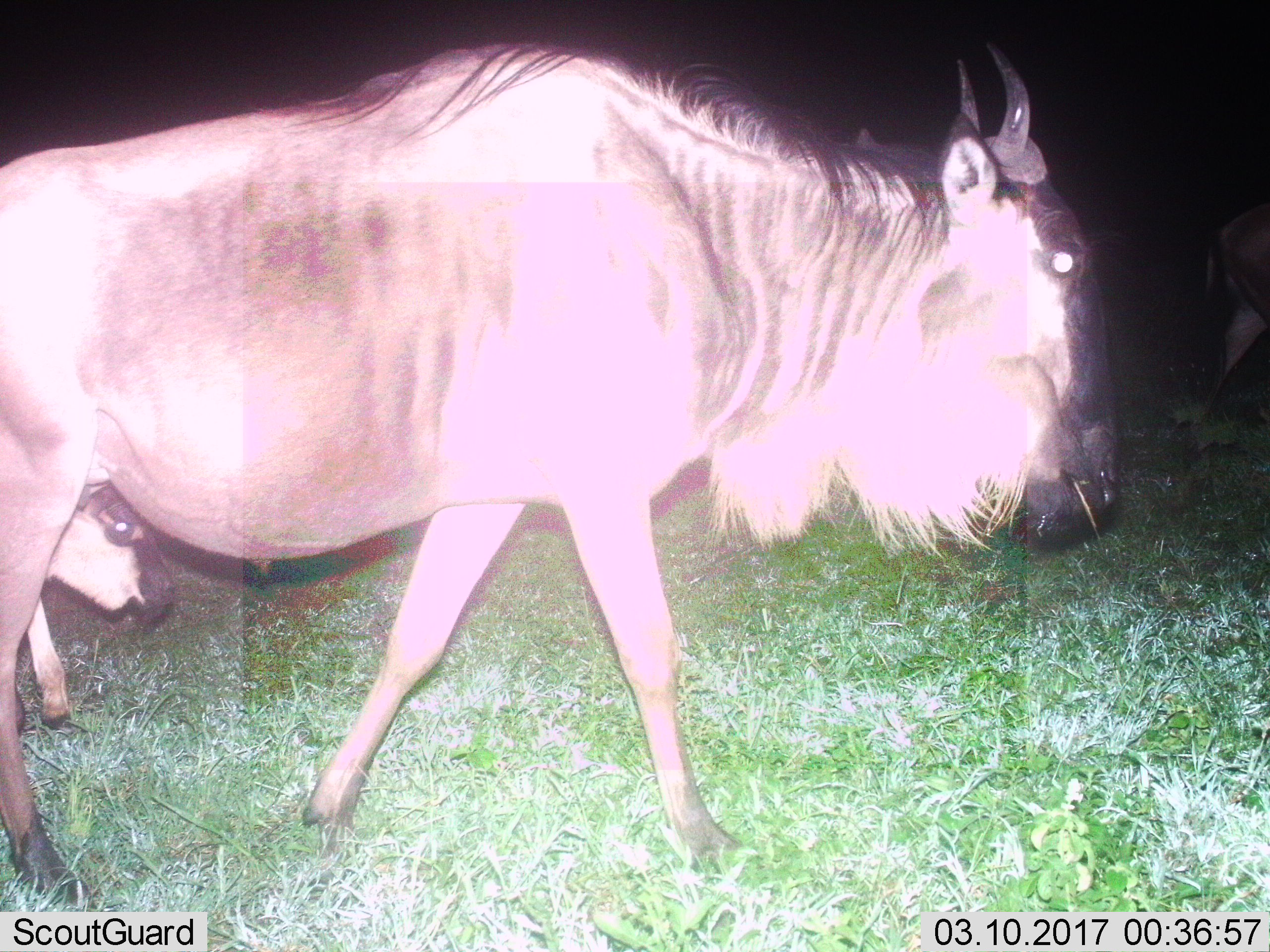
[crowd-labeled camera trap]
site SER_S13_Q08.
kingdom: Animalia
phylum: Chordata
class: Mammalia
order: Artiodactyla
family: Bovidae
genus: Connochaetes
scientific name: Connochaetes taurinus taurinus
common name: blue wildebeest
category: wildebeestblue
Wildebeestblue (blue wildebeest) (Connochaetes taurinus taurinus), count 1. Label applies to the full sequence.